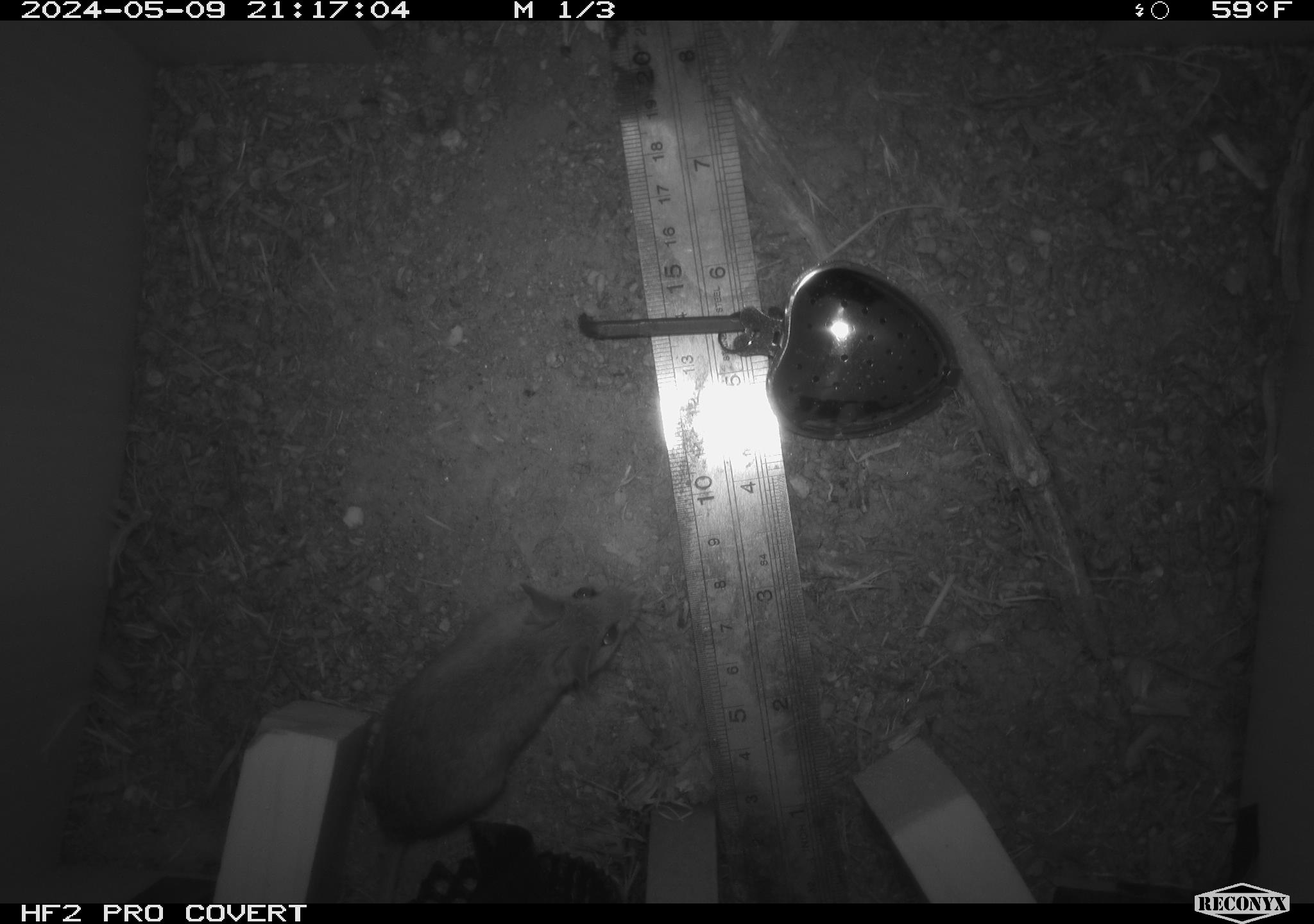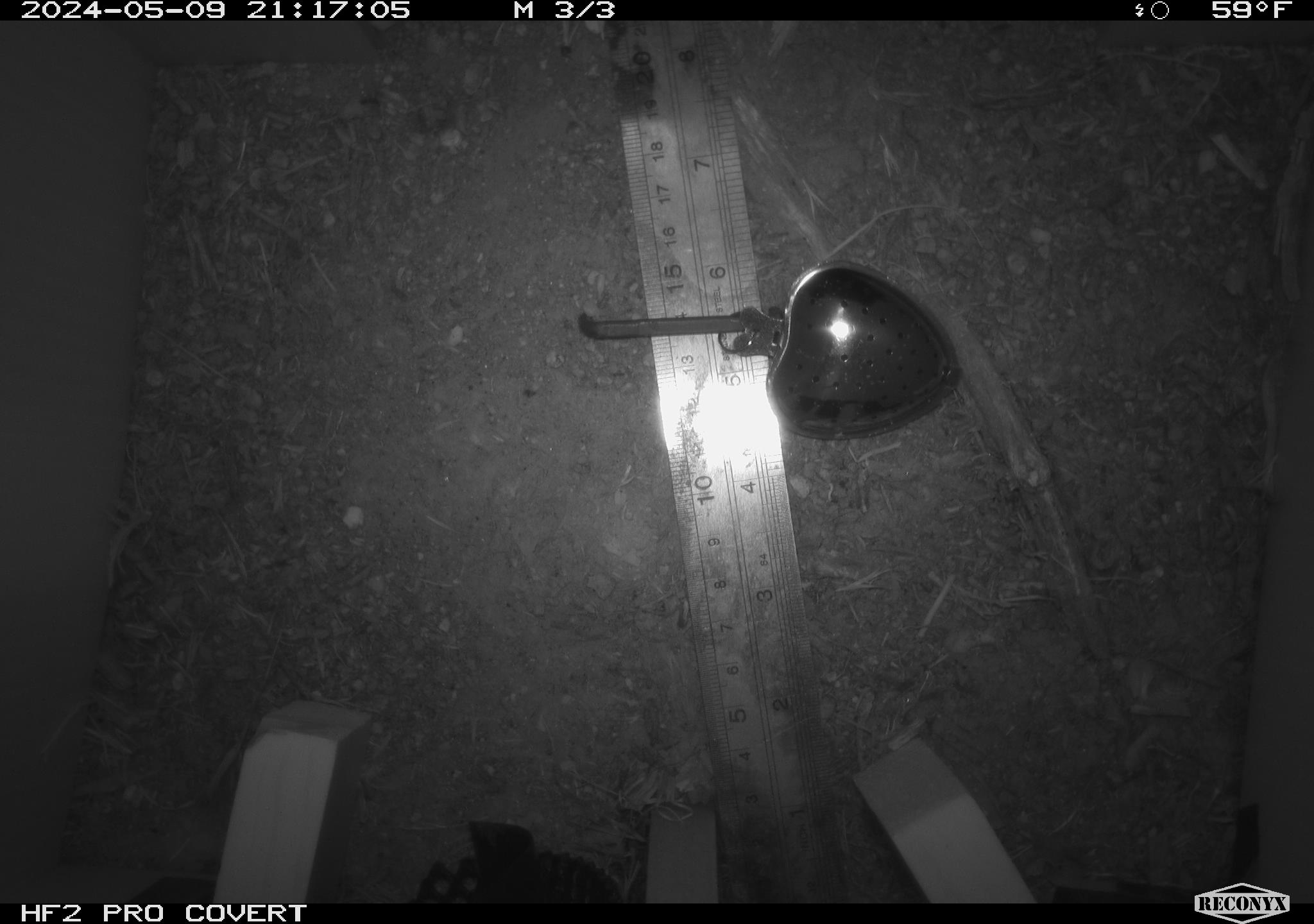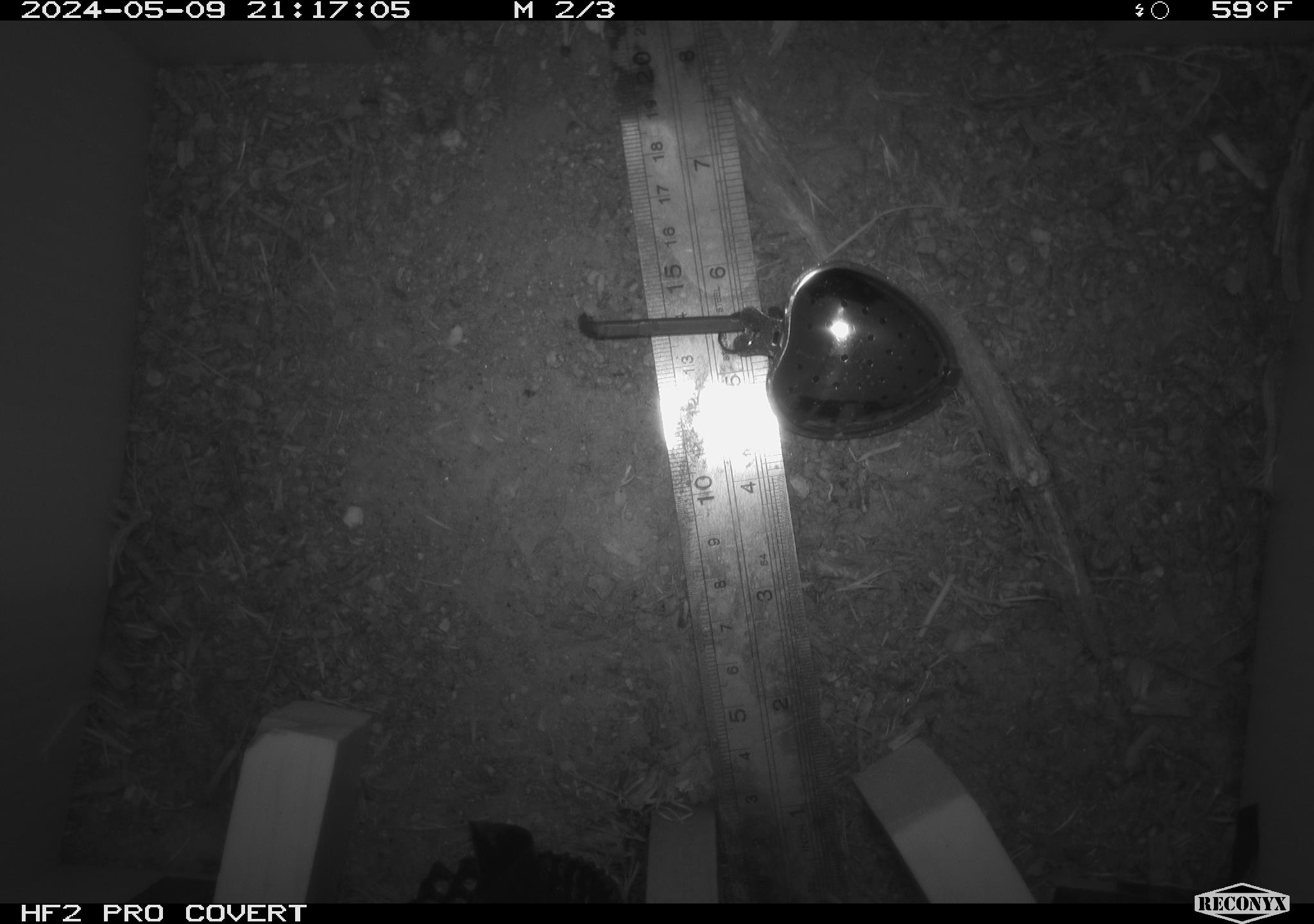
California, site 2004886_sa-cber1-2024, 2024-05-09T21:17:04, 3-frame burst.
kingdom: Animalia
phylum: Chordata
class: Mammalia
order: Rodentia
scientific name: Rodentia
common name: mouse species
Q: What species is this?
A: Mouse species (Rodentia).